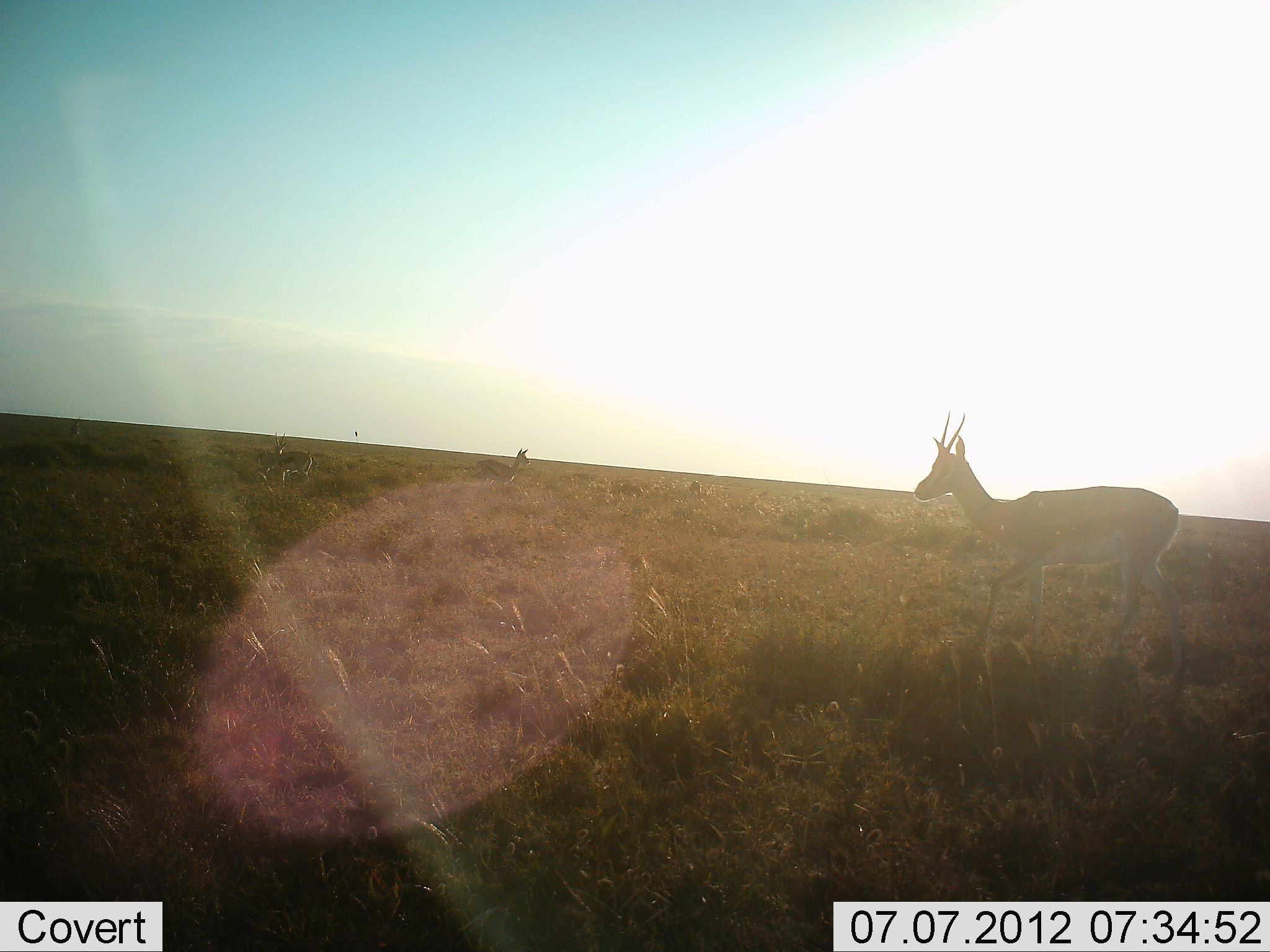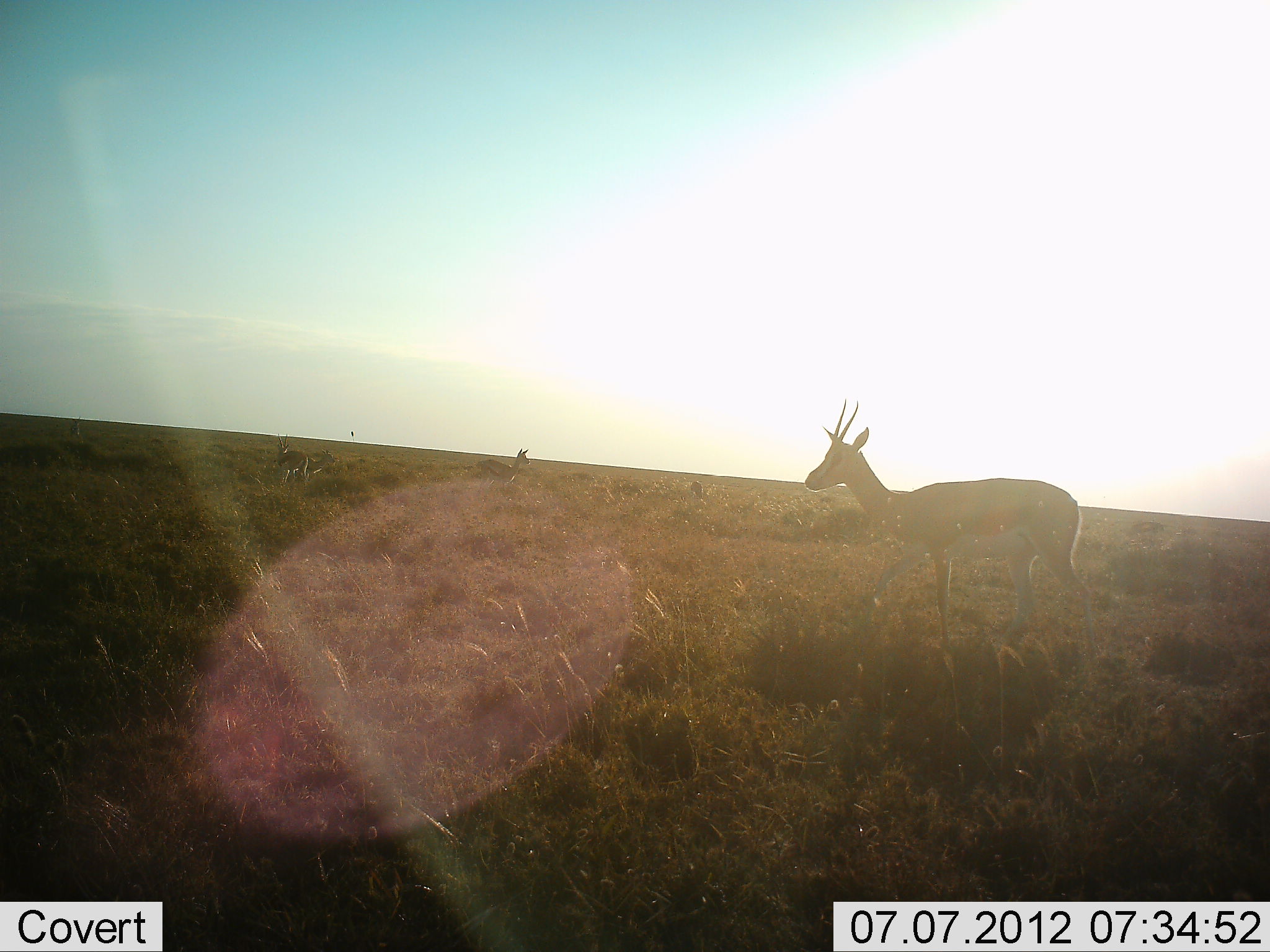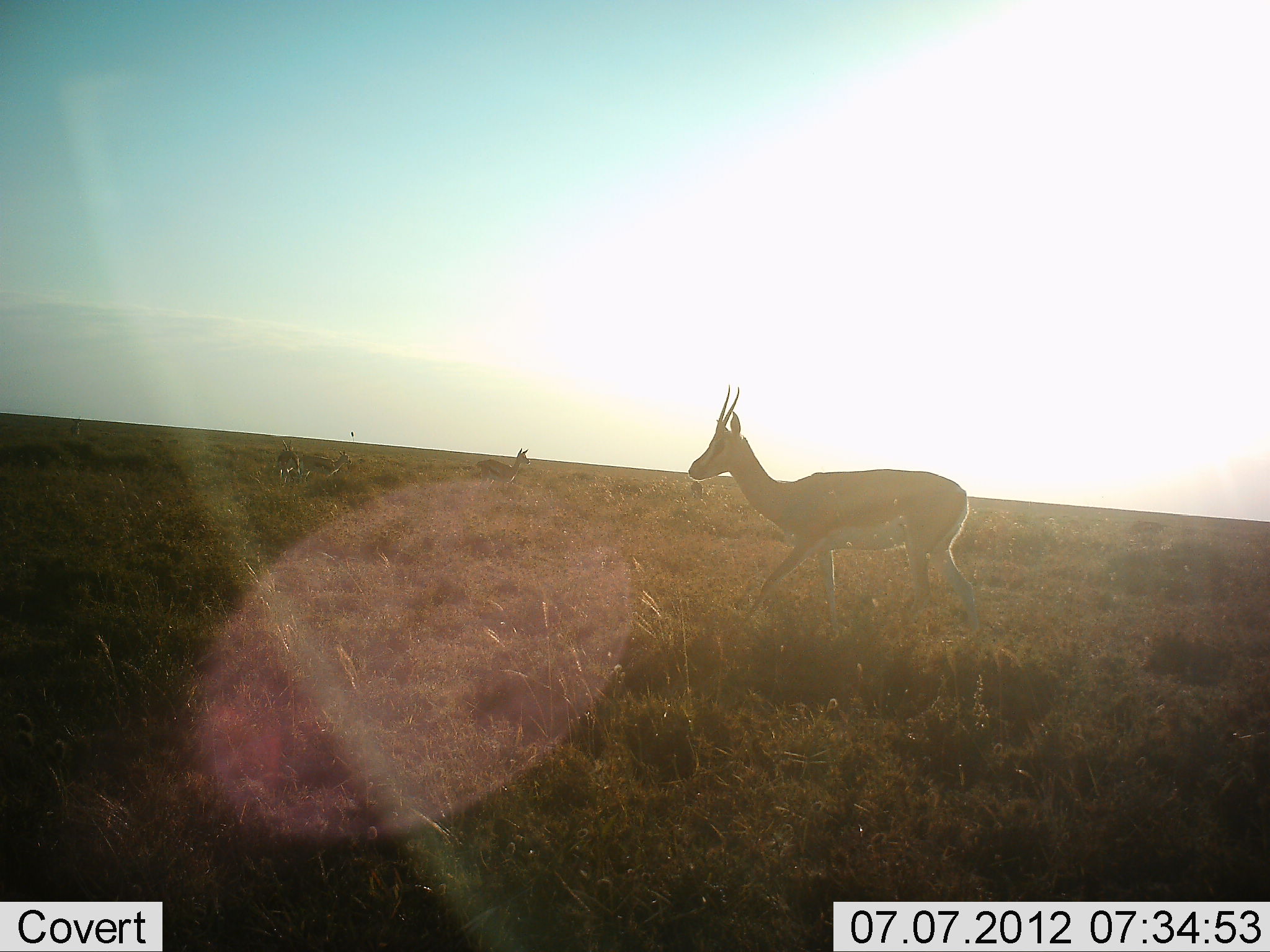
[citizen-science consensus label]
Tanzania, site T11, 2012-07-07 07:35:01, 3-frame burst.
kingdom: Animalia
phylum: Chordata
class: Mammalia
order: Artiodactyla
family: Bovidae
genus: Eudorcas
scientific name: Eudorcas thomsonii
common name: thomson's gazelle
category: gazellethomsons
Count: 4.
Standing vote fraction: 30%.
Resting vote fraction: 10%.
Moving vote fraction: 90%.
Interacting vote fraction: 0%.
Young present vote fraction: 0%.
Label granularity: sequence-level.